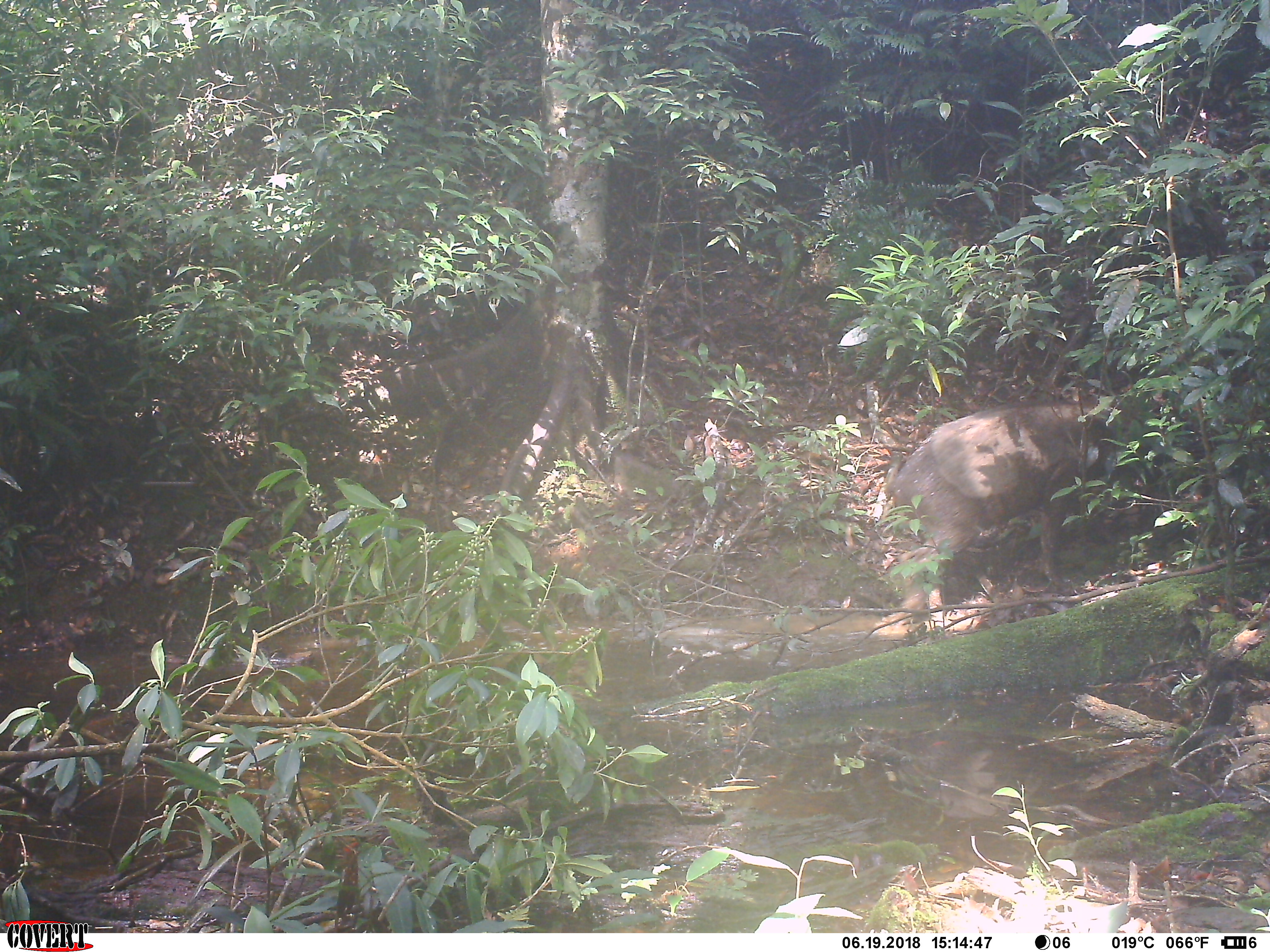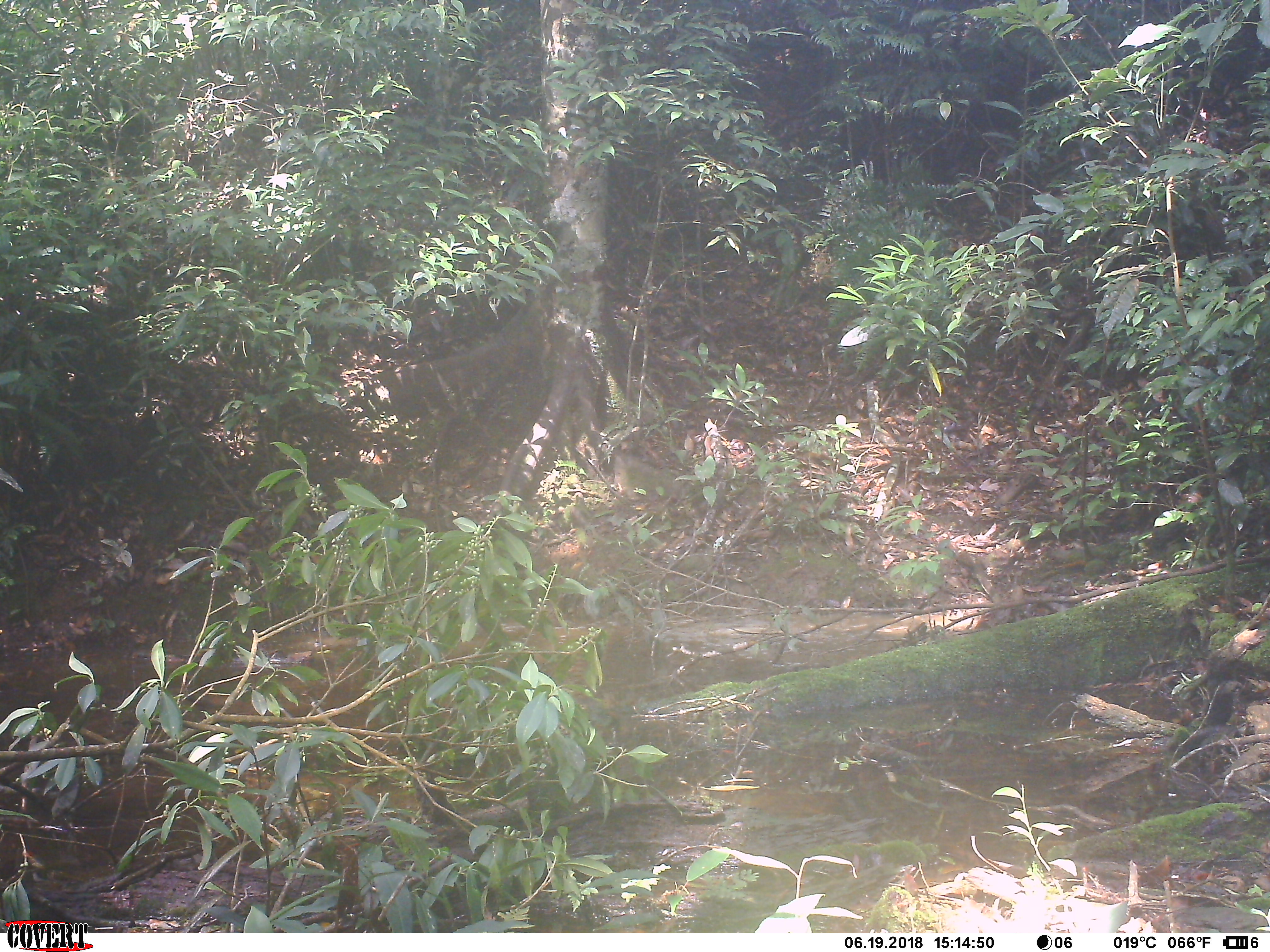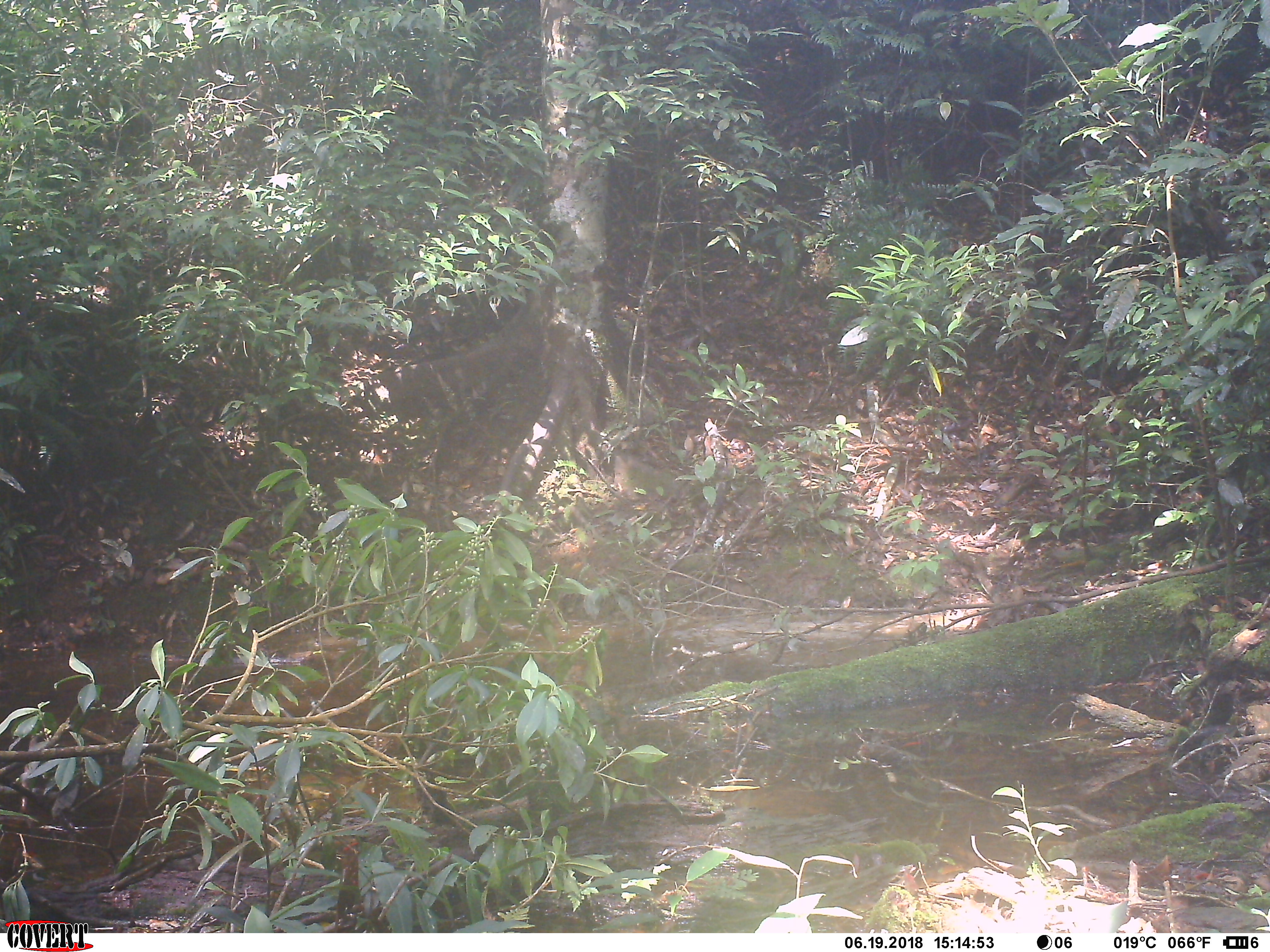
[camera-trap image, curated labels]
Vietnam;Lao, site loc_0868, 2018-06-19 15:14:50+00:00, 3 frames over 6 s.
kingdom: Animalia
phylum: Chordata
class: Mammalia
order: Artiodactyla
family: Suidae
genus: Sus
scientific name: Sus scrofa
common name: eurasian wild pig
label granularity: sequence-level